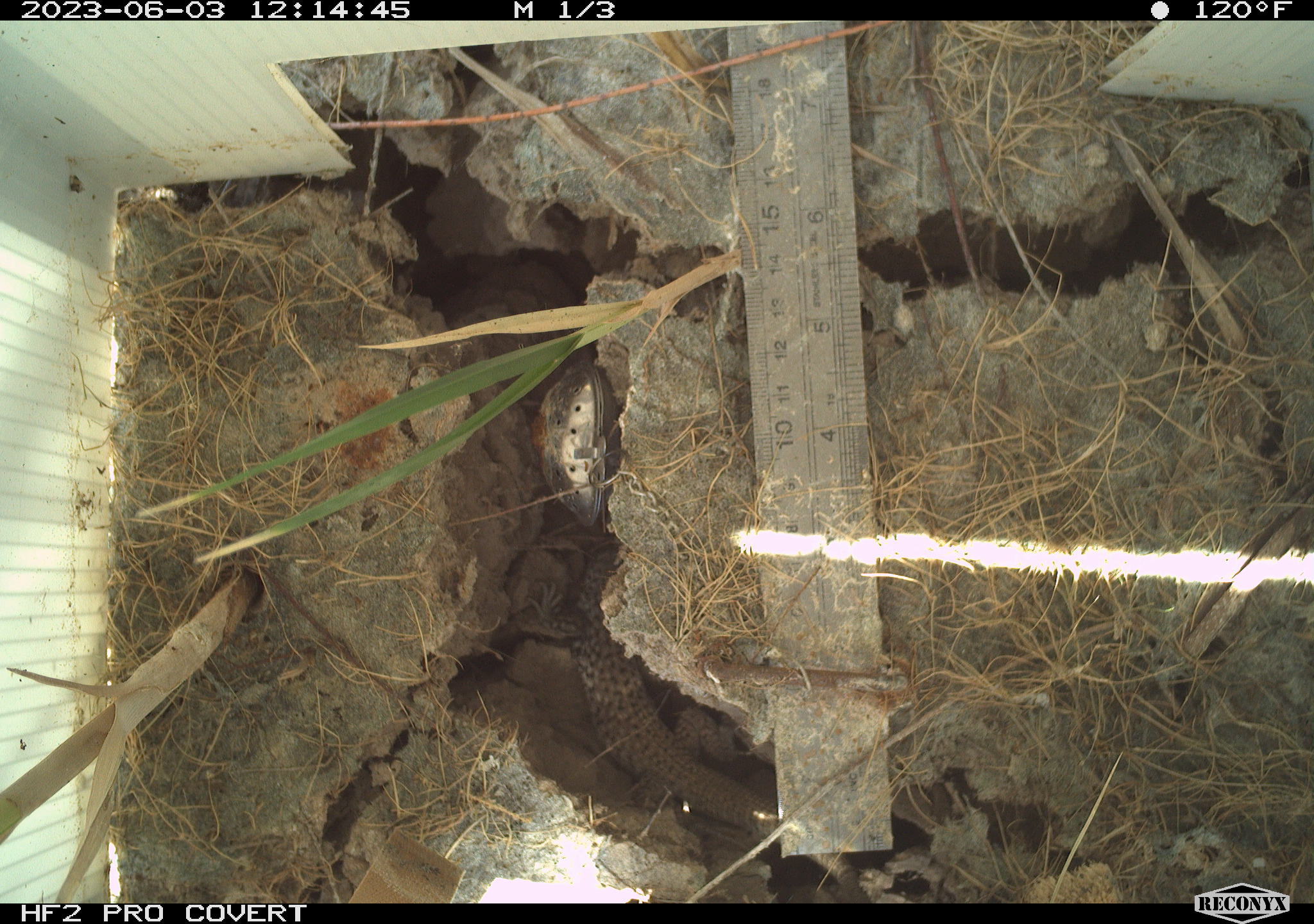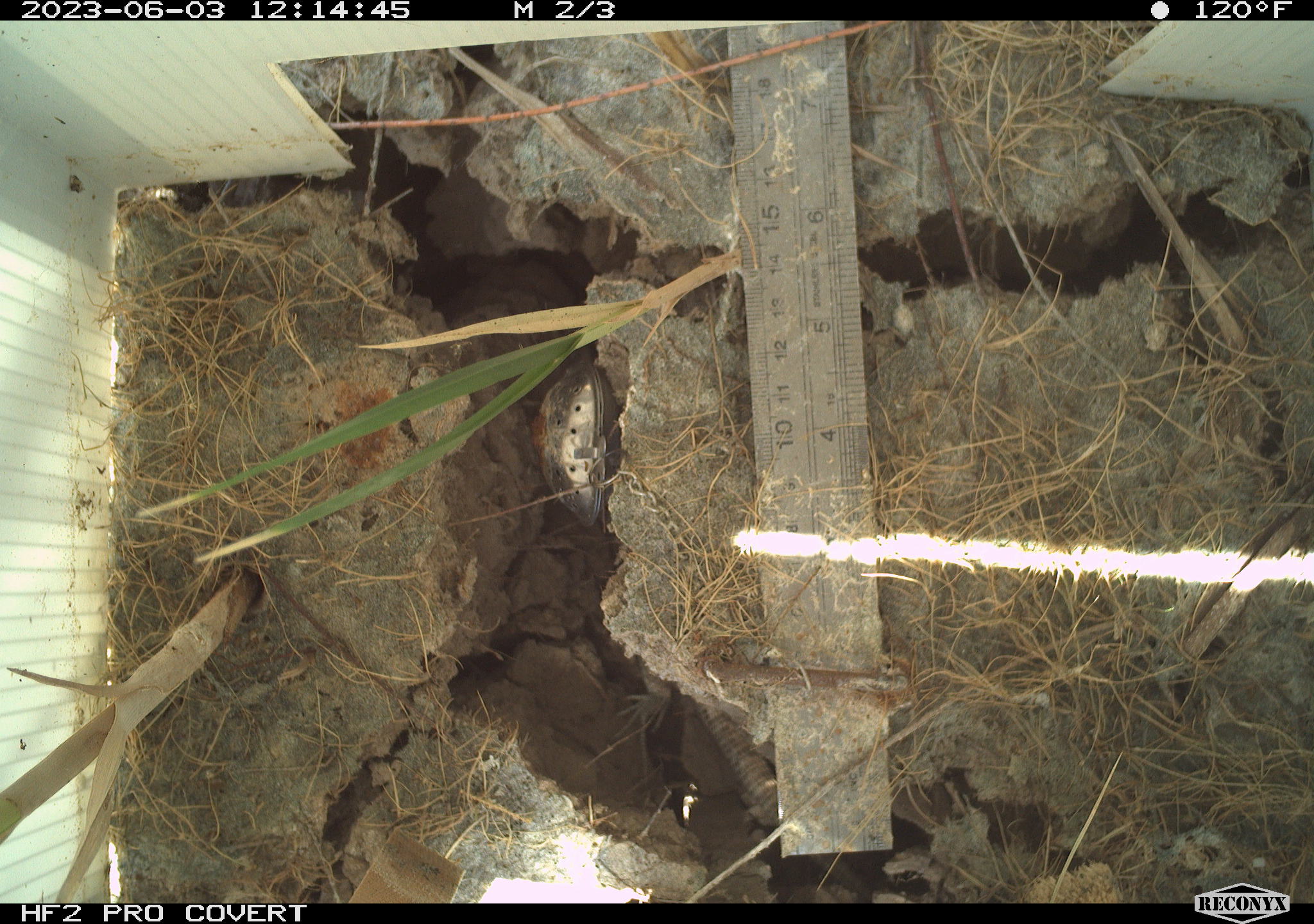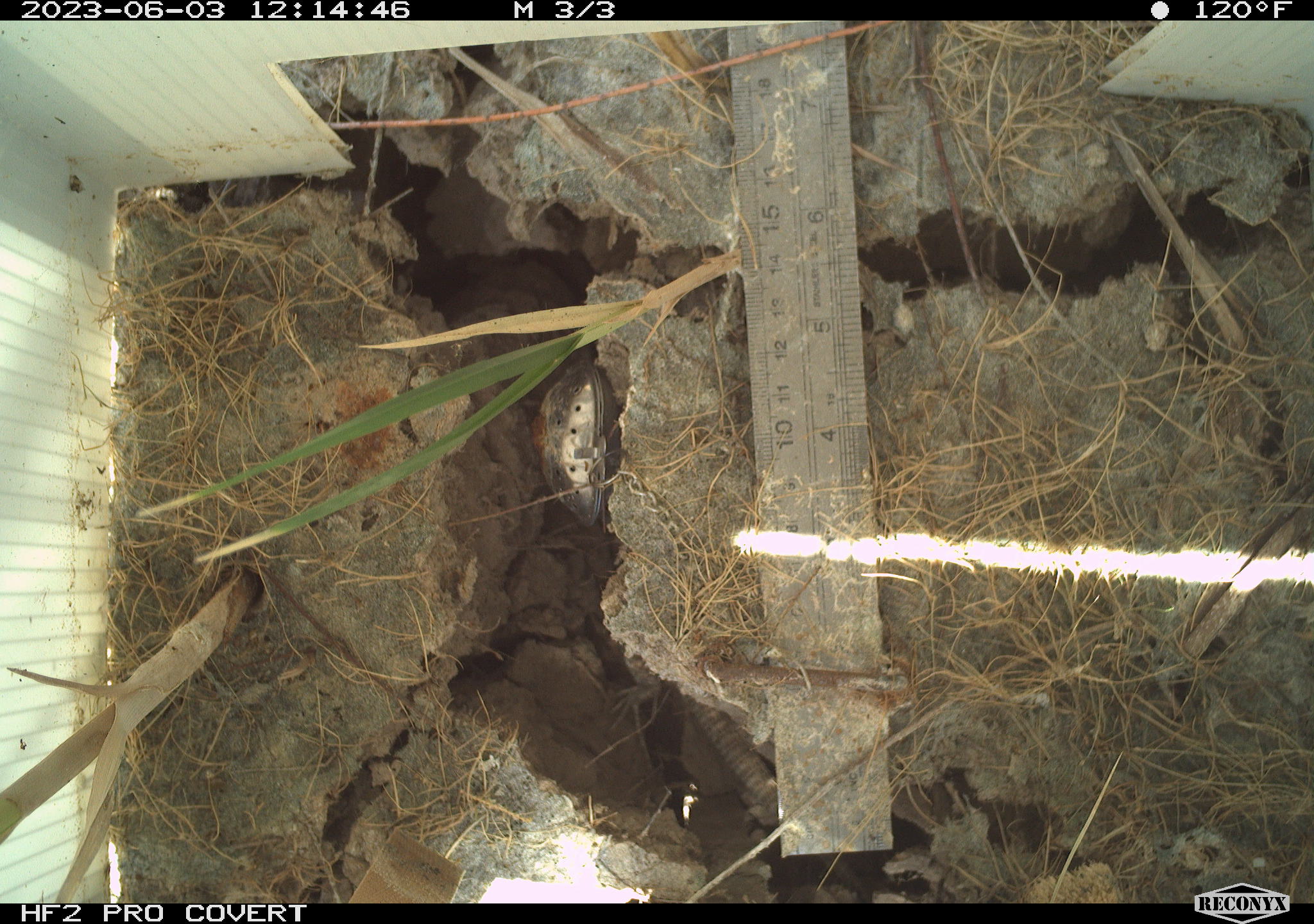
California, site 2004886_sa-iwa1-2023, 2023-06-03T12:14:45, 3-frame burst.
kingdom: Animalia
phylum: Chordata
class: Reptilia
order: Squamata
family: Teiidae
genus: Aspidoscelis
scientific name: Aspidoscelis tigris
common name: western whiptail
Western whiptail (Aspidoscelis tigris).